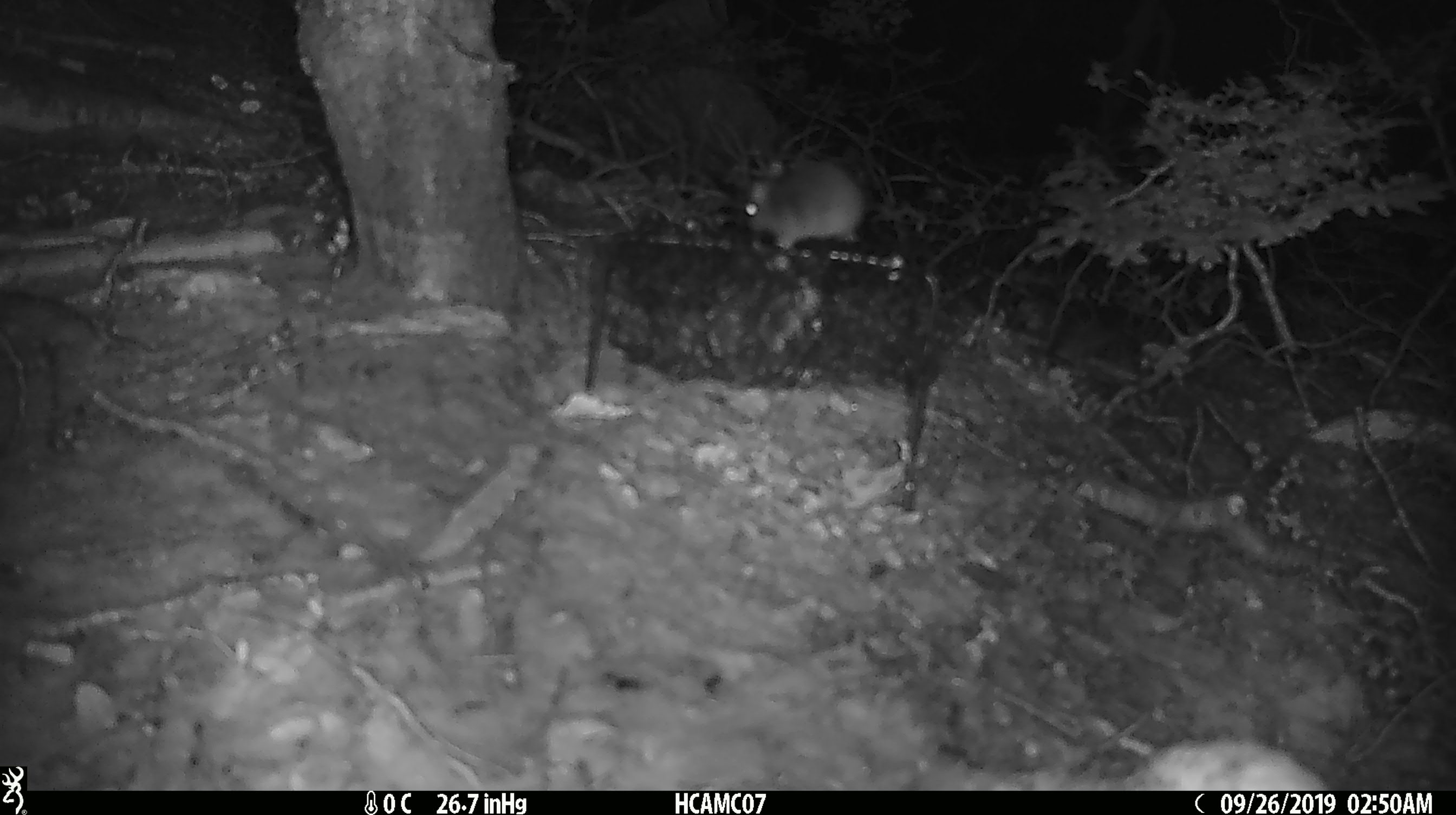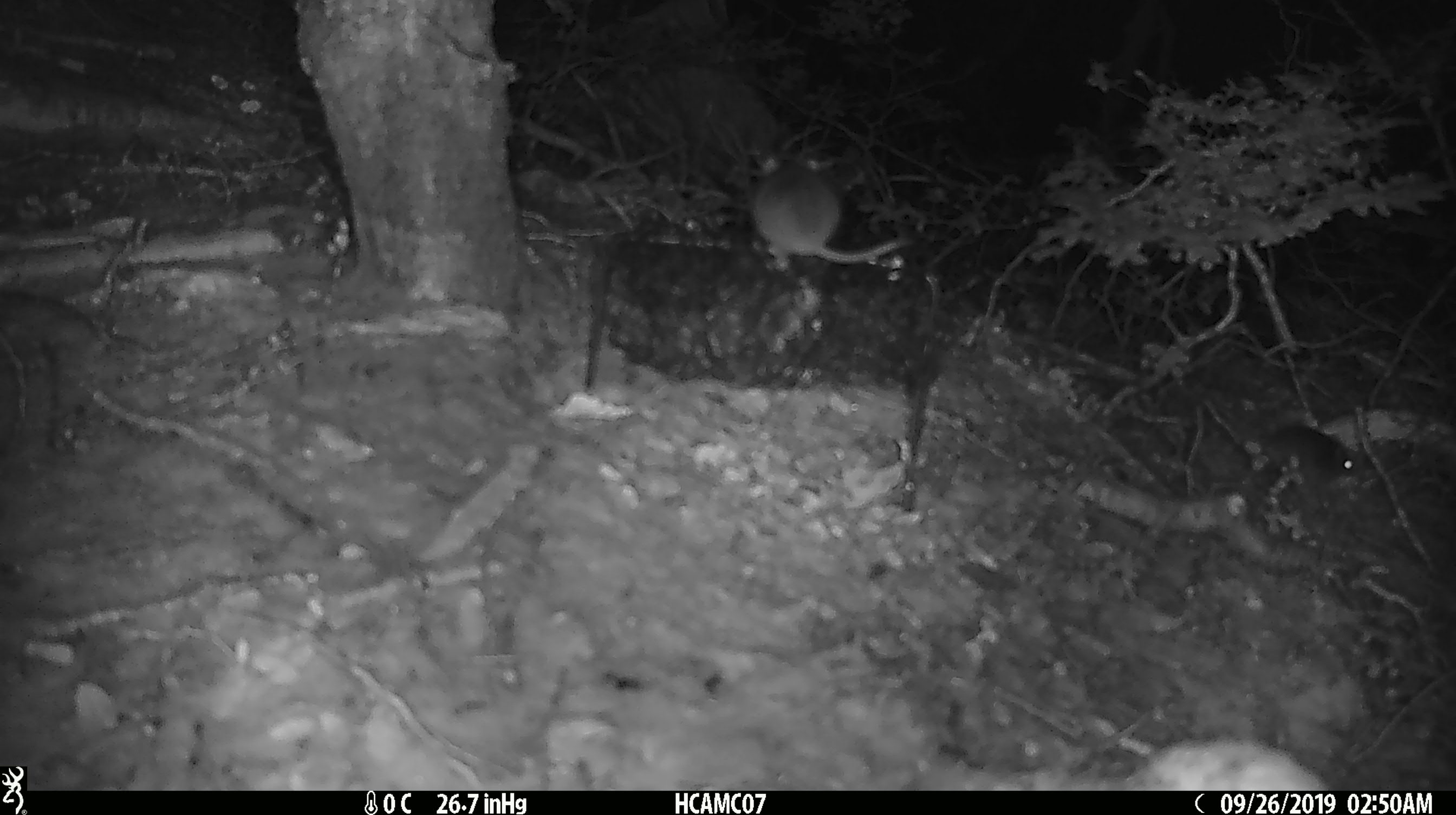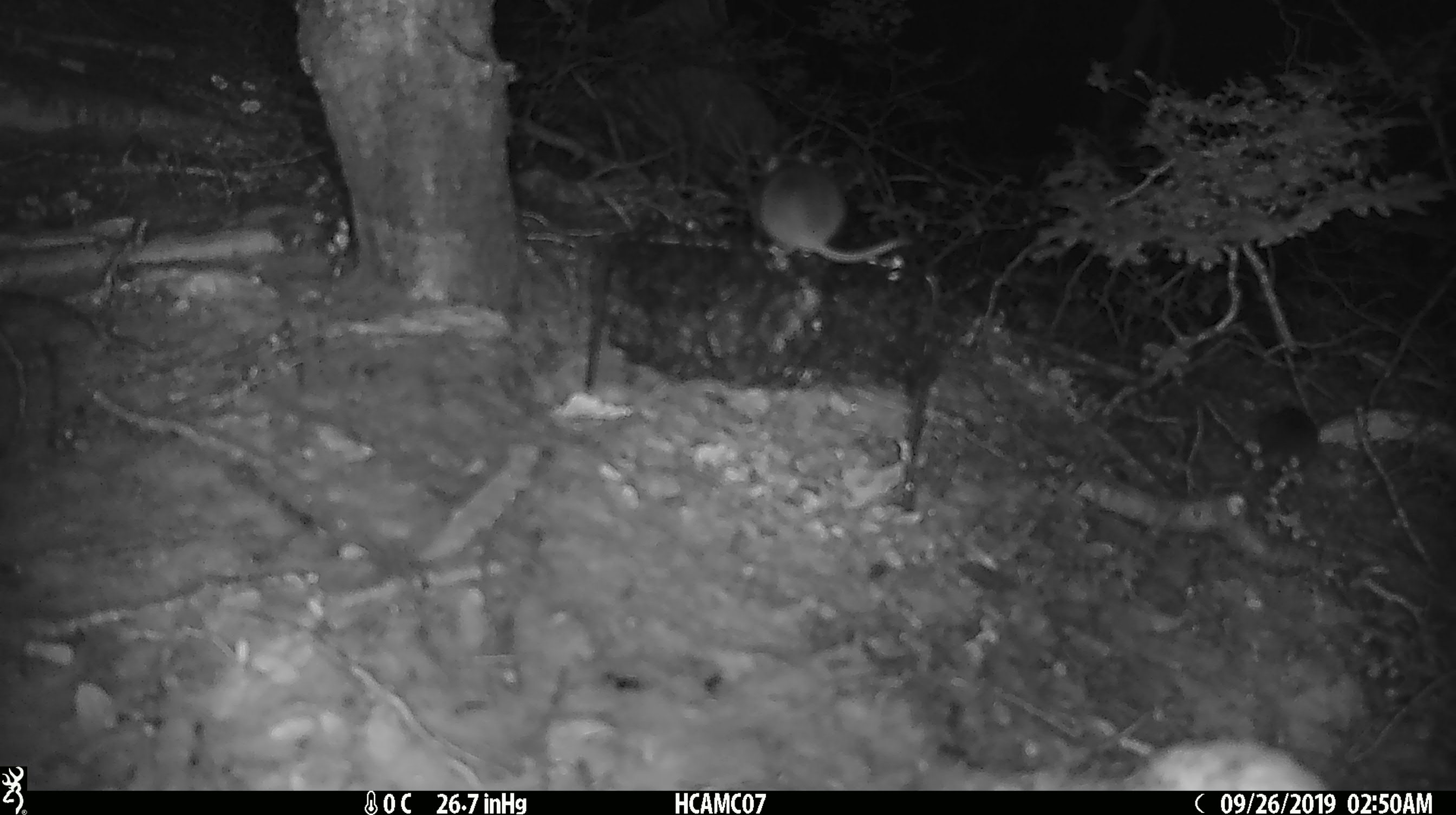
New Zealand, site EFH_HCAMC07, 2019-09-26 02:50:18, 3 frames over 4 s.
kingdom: Animalia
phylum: Chordata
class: Mammalia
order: Rodentia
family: Muridae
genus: Mus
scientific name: Mus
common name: mouse